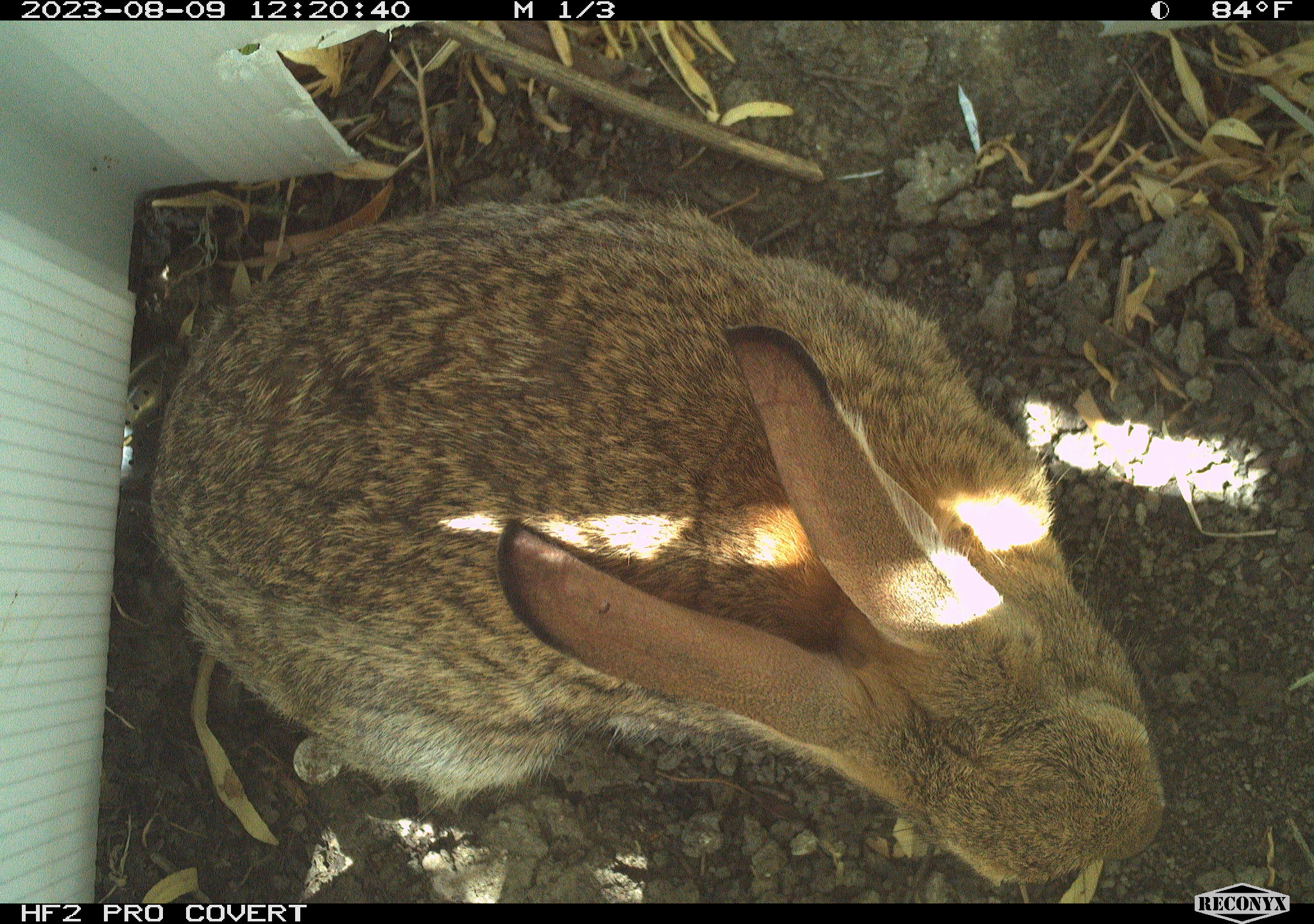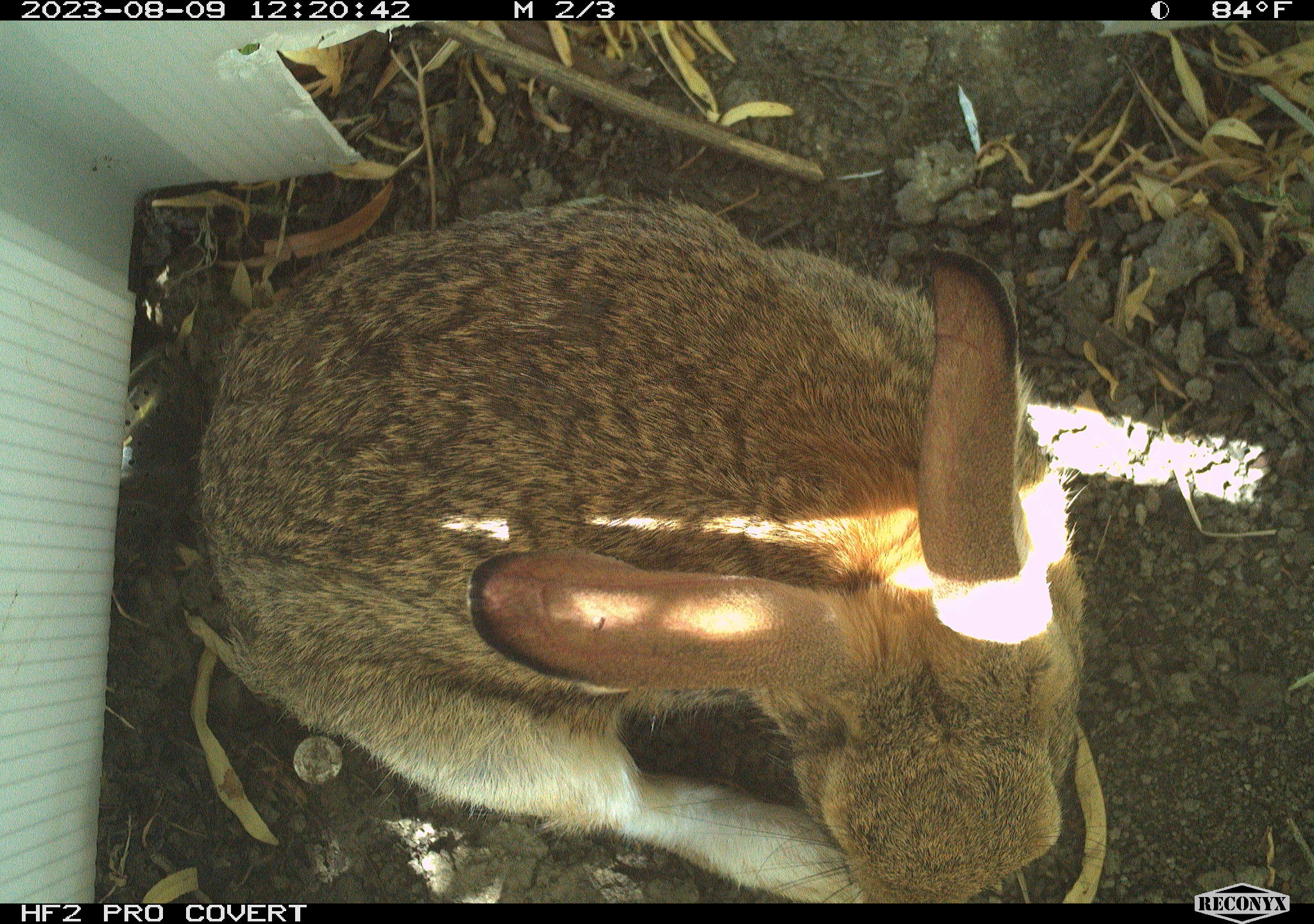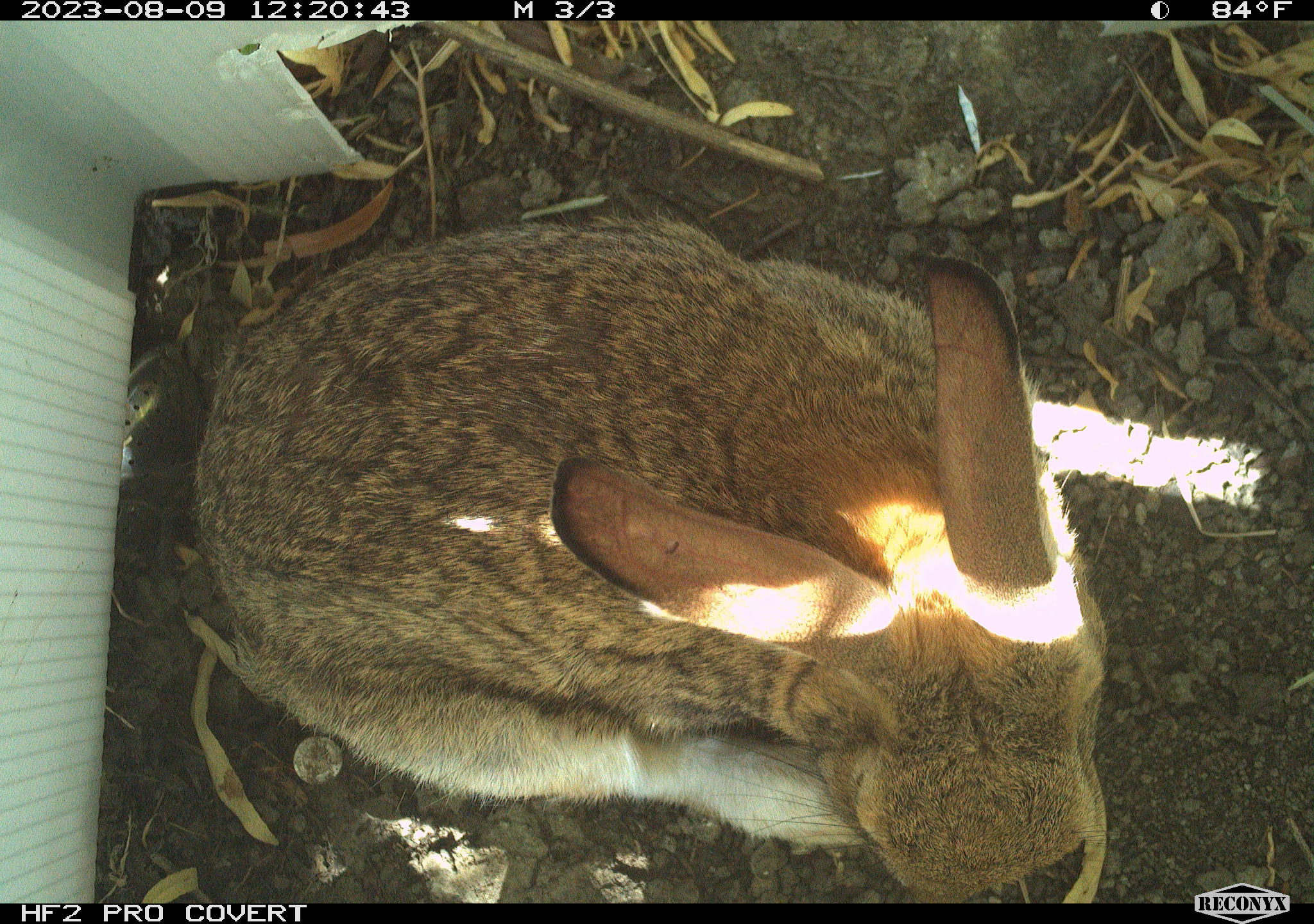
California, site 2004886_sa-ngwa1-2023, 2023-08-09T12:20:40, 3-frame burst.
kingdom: Animalia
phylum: Chordata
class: Mammalia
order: Lagomorpha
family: Leporidae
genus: Sylvilagus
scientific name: Sylvilagus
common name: cottontail rabbits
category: sylvilagus species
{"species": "sylvilagus species (cottontail rabbits) (Sylvilagus)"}